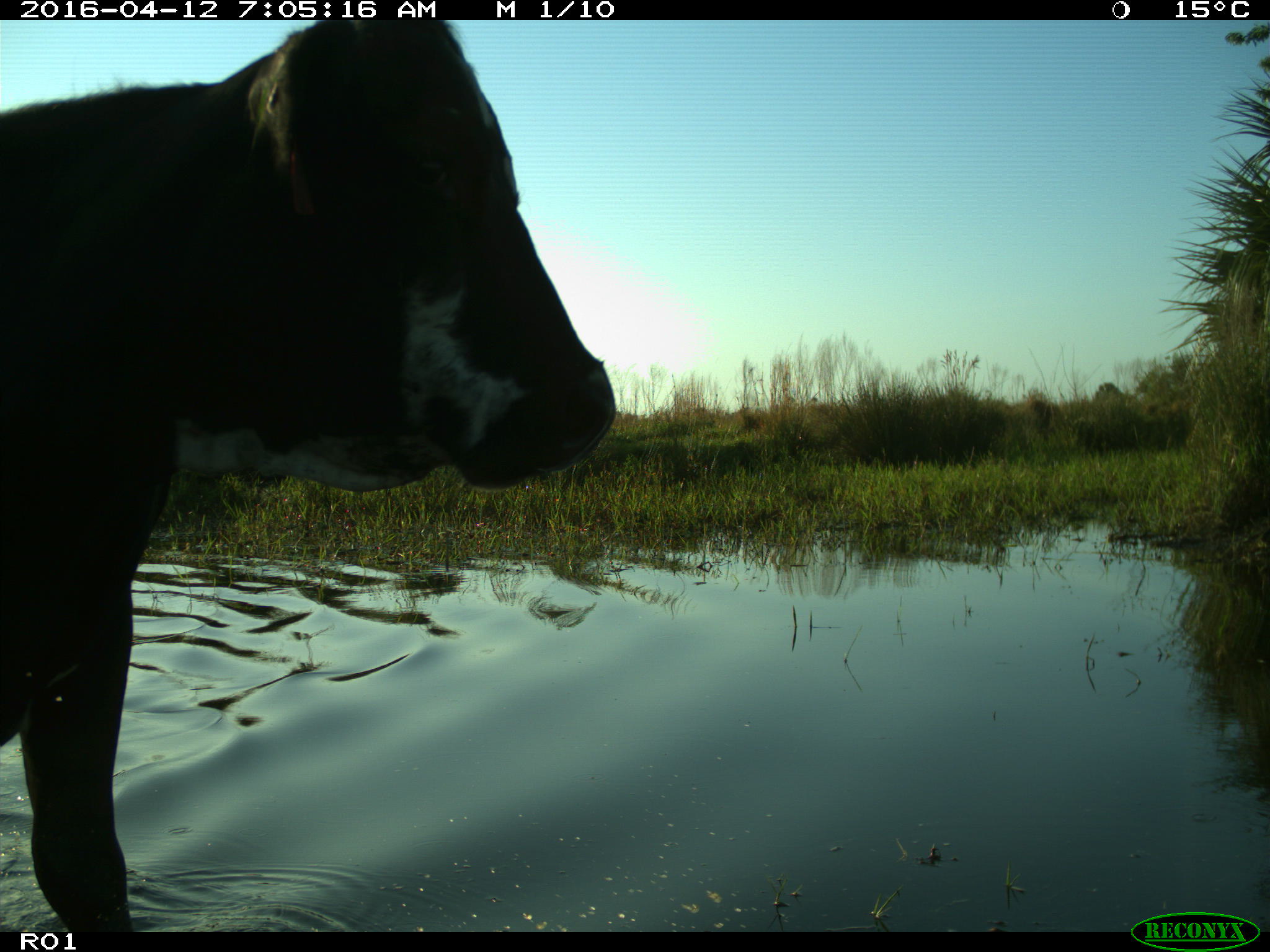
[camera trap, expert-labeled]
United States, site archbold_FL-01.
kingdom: Animalia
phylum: Chordata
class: Mammalia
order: Artiodactyla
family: Bovidae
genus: Bos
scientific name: Bos taurus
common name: domestic cow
Bos taurus (domestic cow).